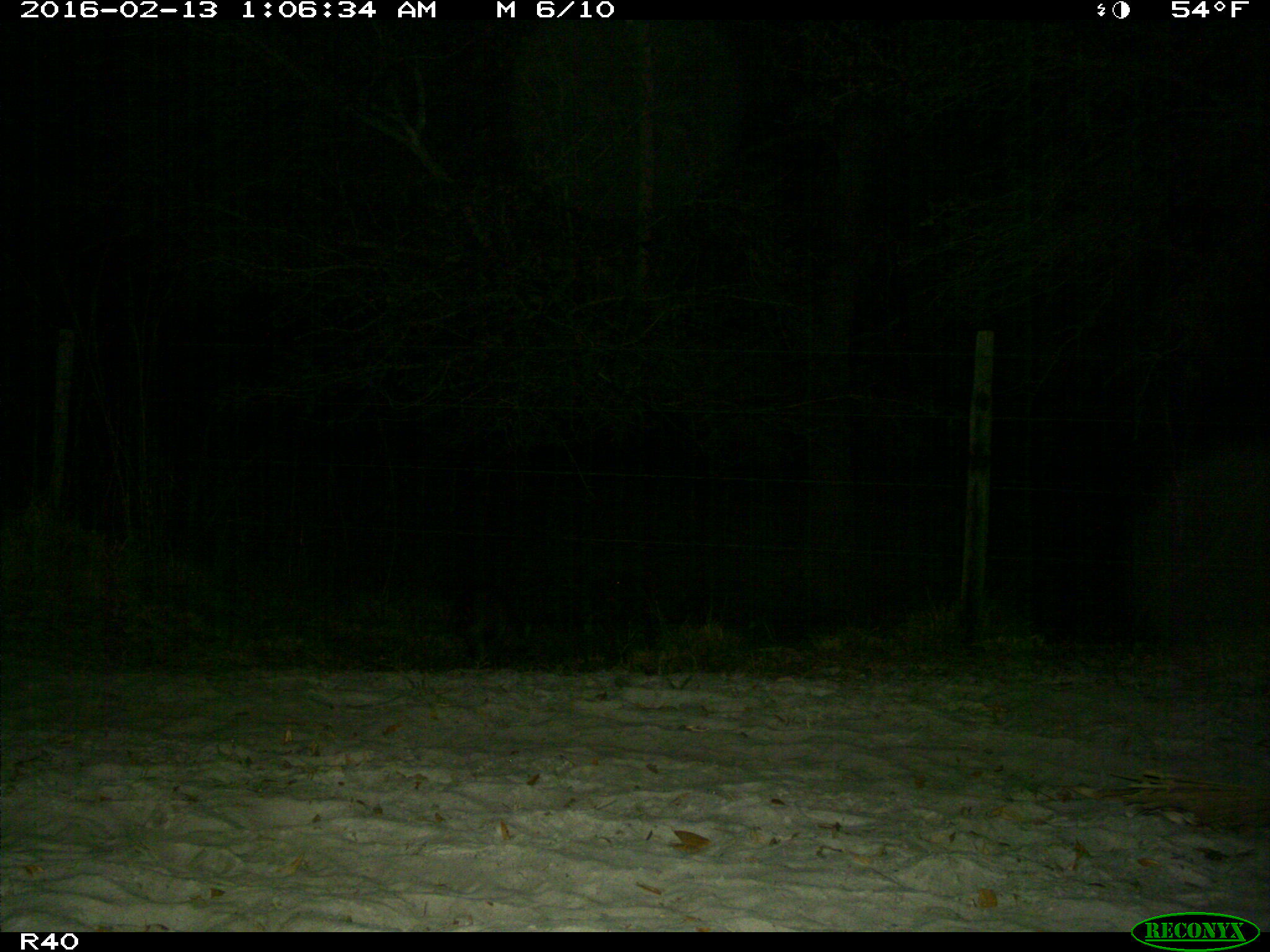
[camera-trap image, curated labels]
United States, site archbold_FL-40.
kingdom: Animalia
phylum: Chordata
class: Mammalia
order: Carnivora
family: Procyonidae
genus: Procyon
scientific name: Procyon lotor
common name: common raccoon